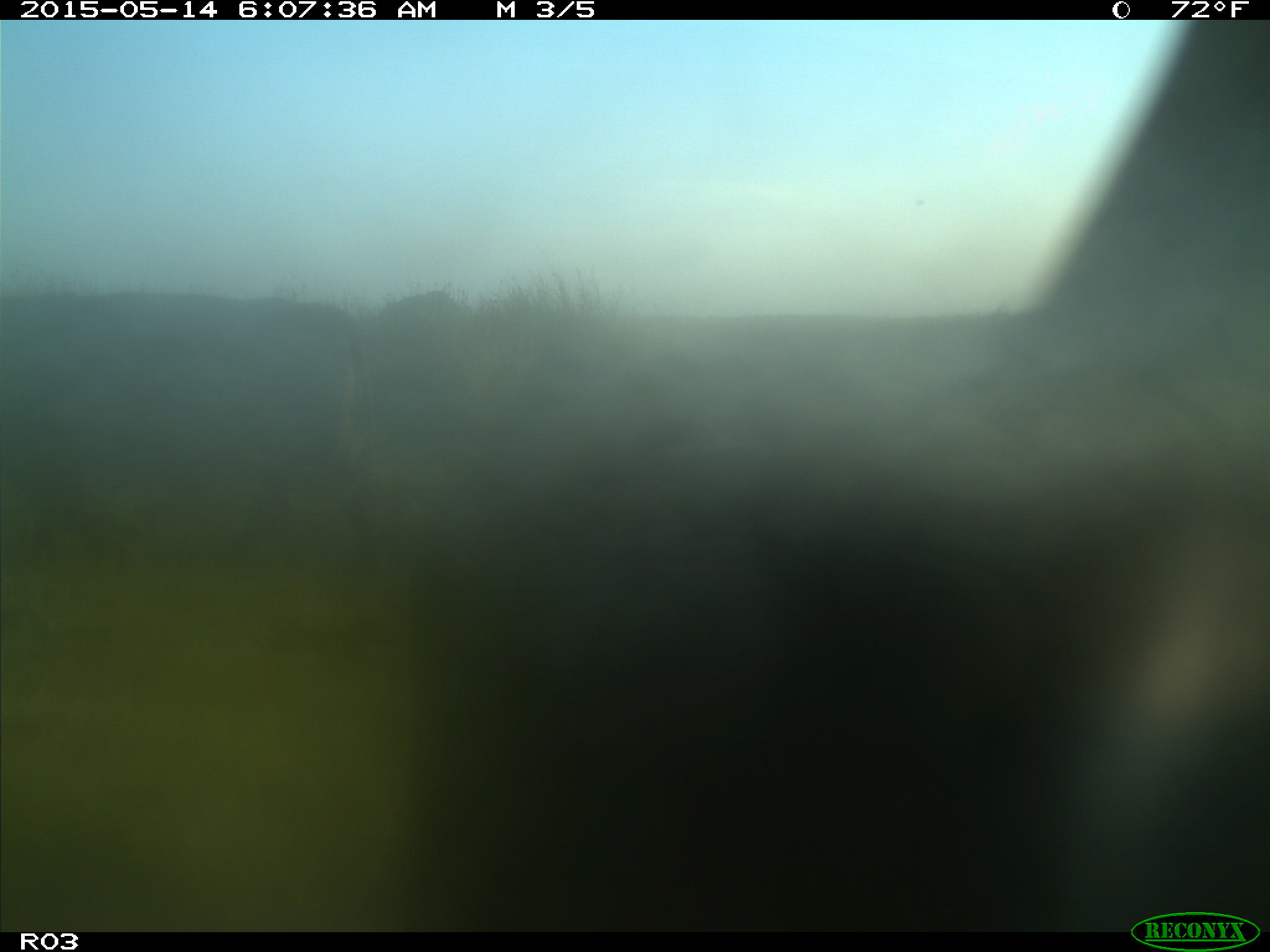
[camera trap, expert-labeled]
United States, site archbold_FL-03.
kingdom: Animalia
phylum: Chordata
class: Mammalia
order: Artiodactyla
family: Bovidae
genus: Bos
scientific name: Bos taurus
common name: domestic cow